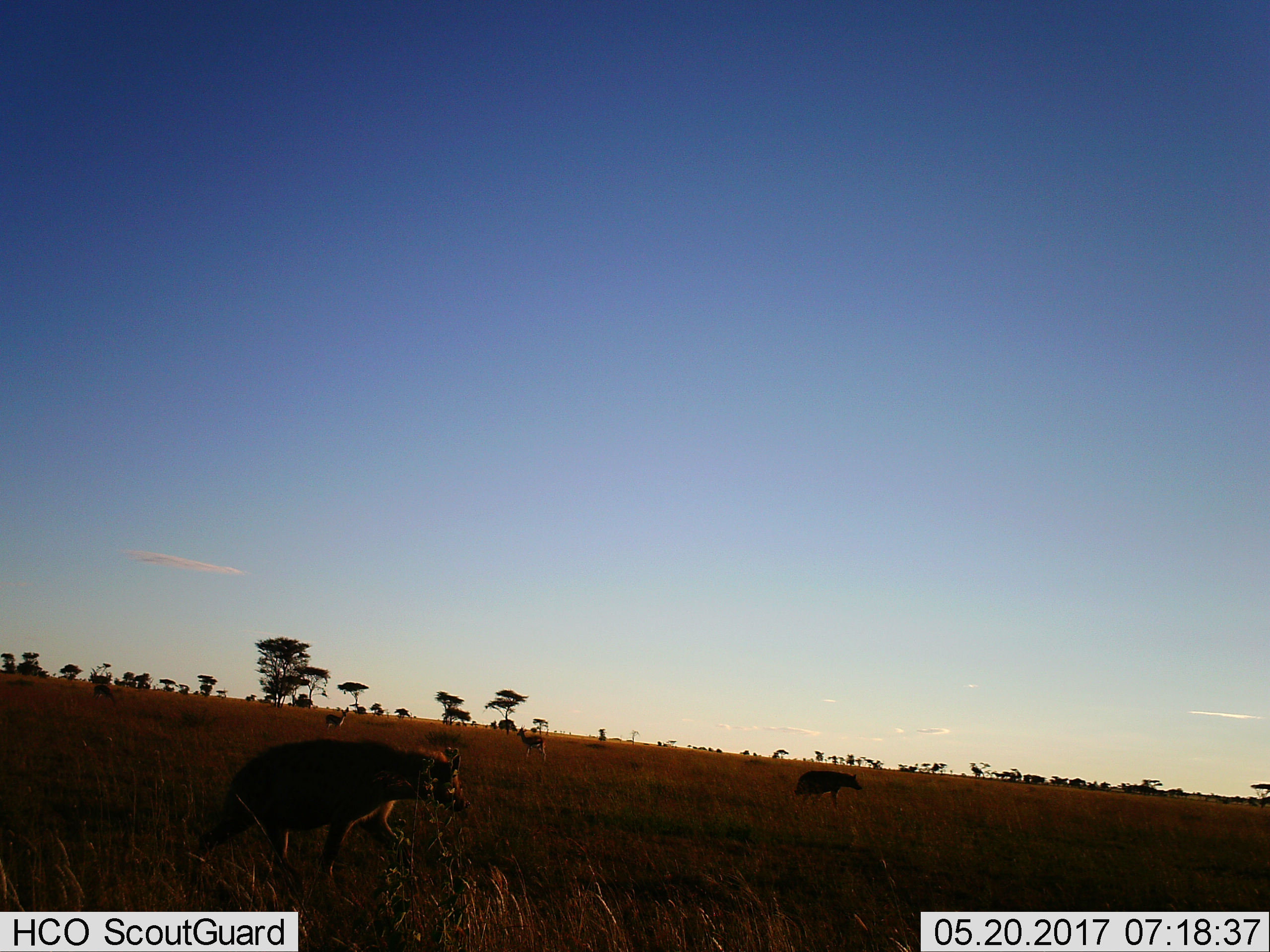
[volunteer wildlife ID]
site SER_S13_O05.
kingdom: Animalia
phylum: Chordata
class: Mammalia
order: Artiodactyla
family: Bovidae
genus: Eudorcas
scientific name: Eudorcas thomsonii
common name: thomson's gazelle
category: gazellethomsons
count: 3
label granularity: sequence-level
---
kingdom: Animalia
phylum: Chordata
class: Mammalia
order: Carnivora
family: Hyaenidae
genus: Hyaena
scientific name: Hyaena hyaena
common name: striped hyena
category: hyenastriped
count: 2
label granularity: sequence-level